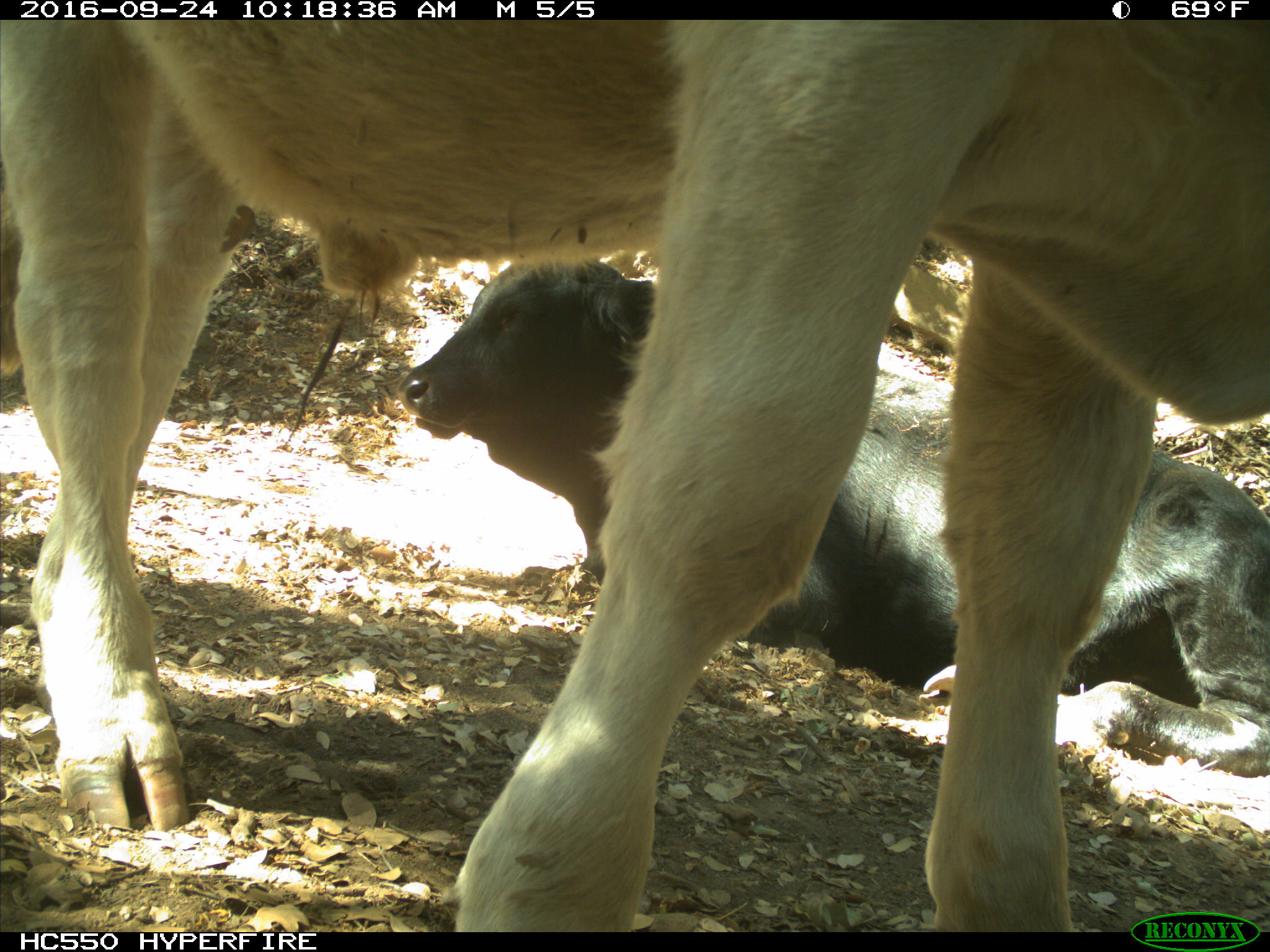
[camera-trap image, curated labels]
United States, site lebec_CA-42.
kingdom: Animalia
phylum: Chordata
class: Mammalia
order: Artiodactyla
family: Bovidae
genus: Bos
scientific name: Bos taurus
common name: domestic cow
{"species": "Bos taurus (domestic cow)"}